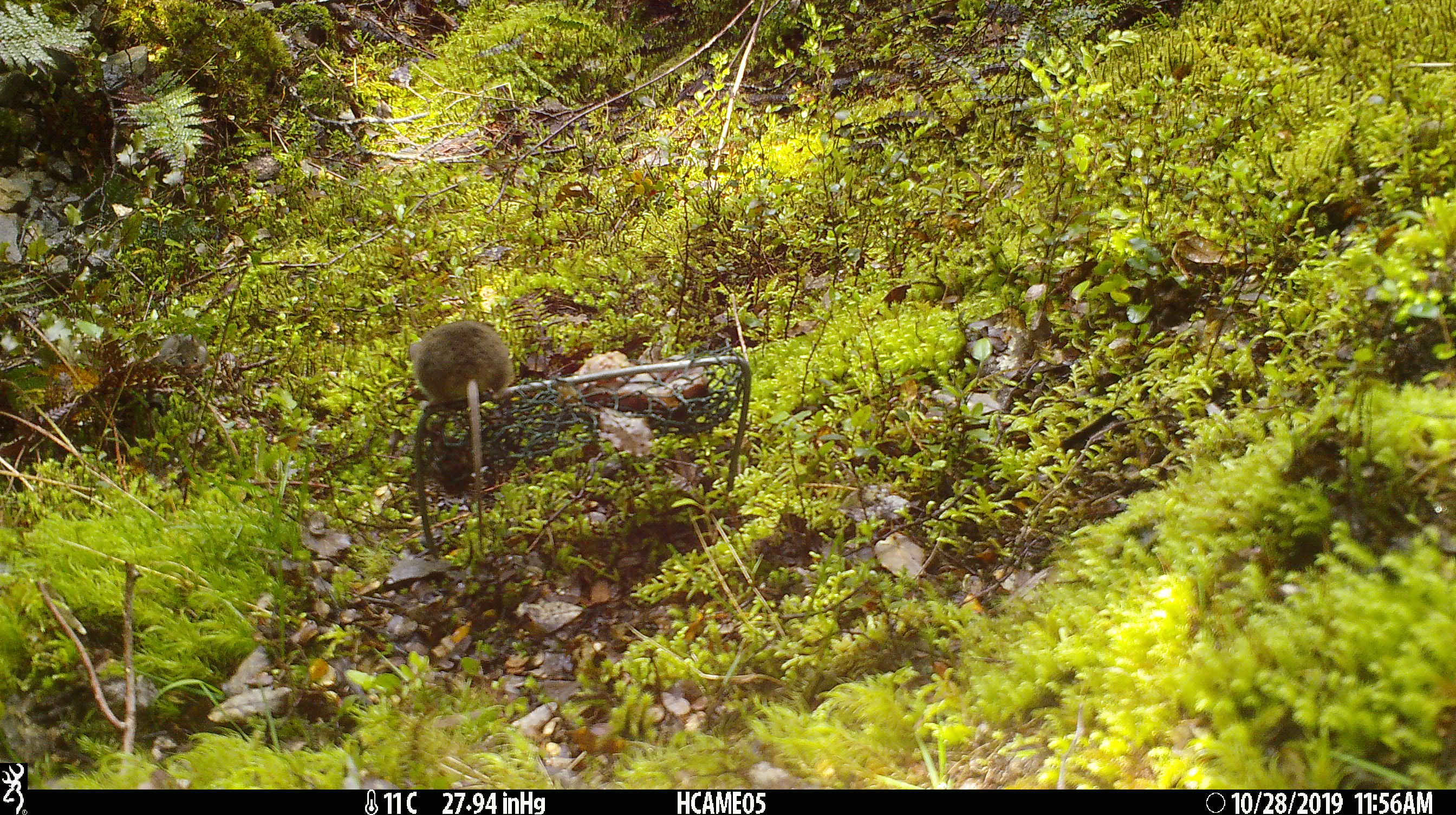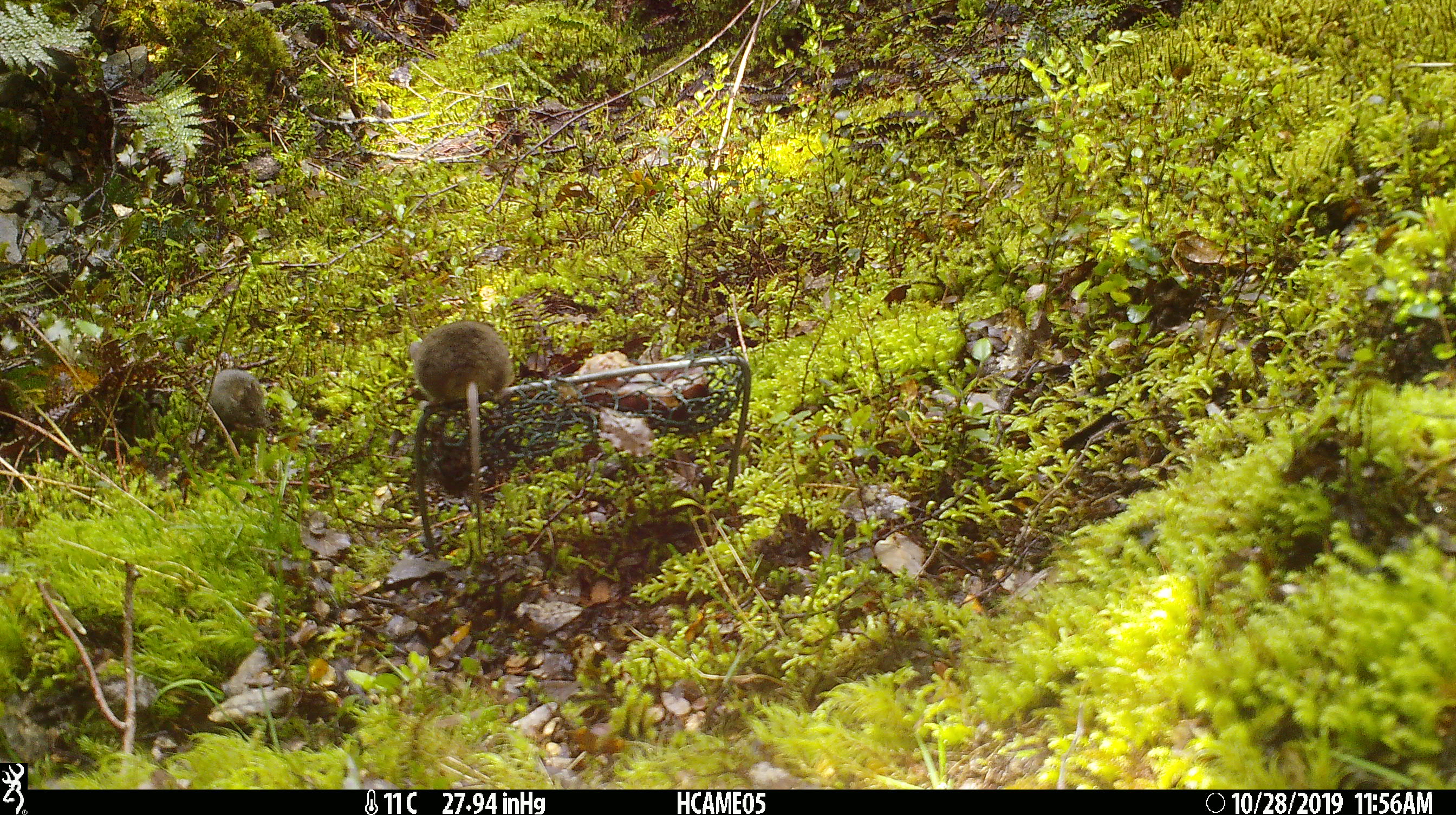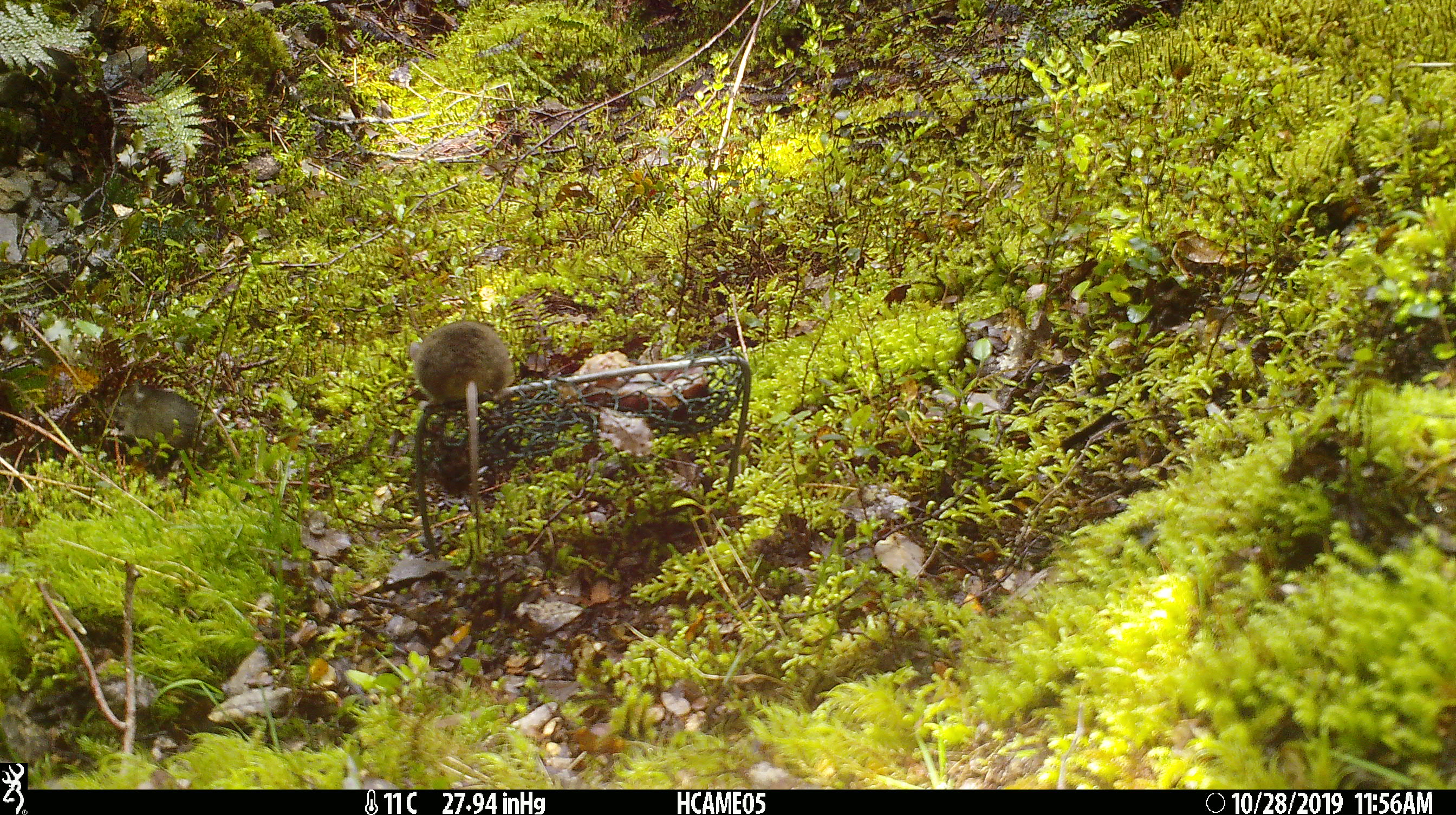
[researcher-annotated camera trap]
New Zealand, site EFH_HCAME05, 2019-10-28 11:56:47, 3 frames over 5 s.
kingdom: Animalia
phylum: Chordata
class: Mammalia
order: Rodentia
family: Muridae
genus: Mus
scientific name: Mus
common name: mouse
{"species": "mouse (Mus)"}